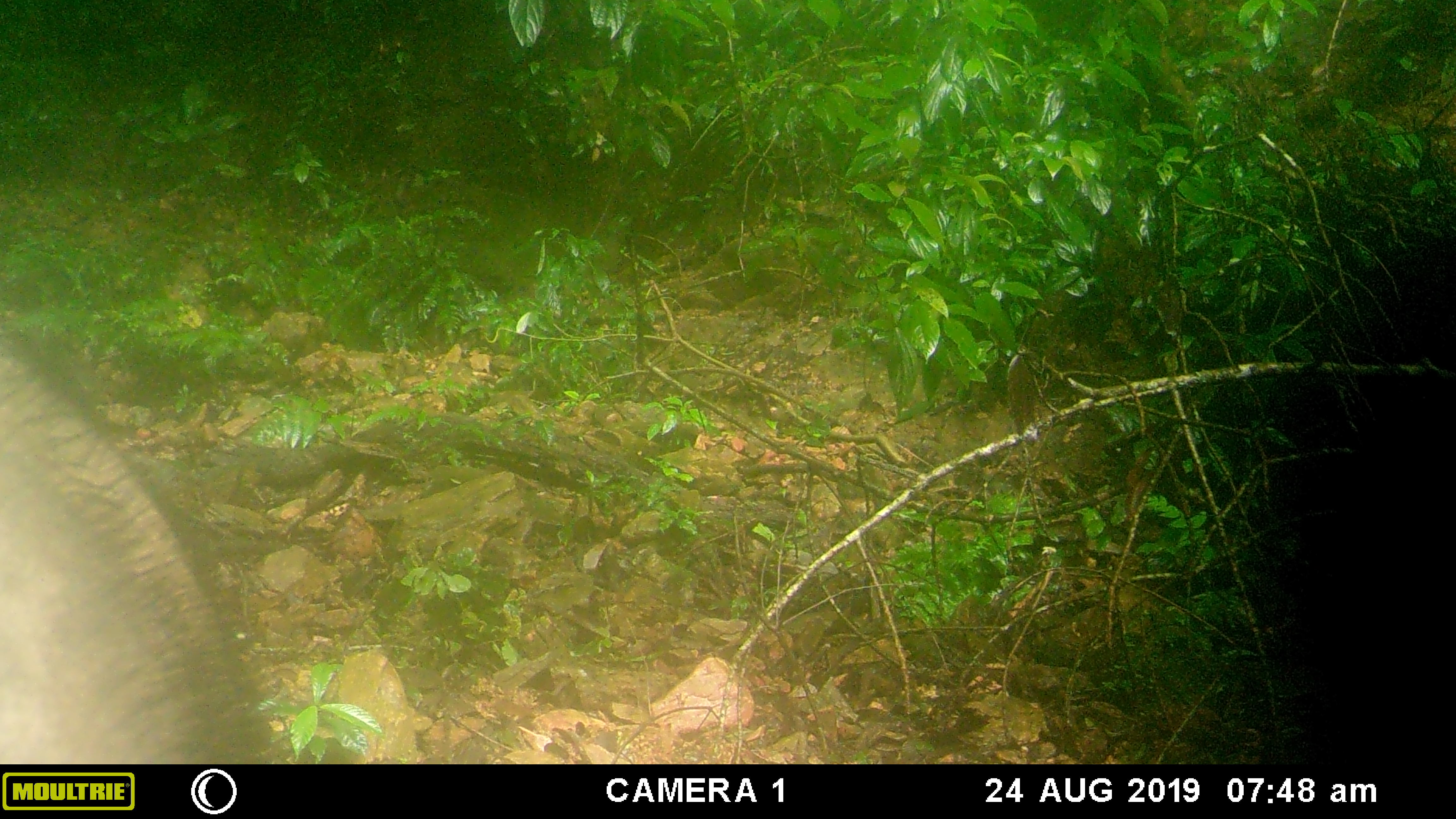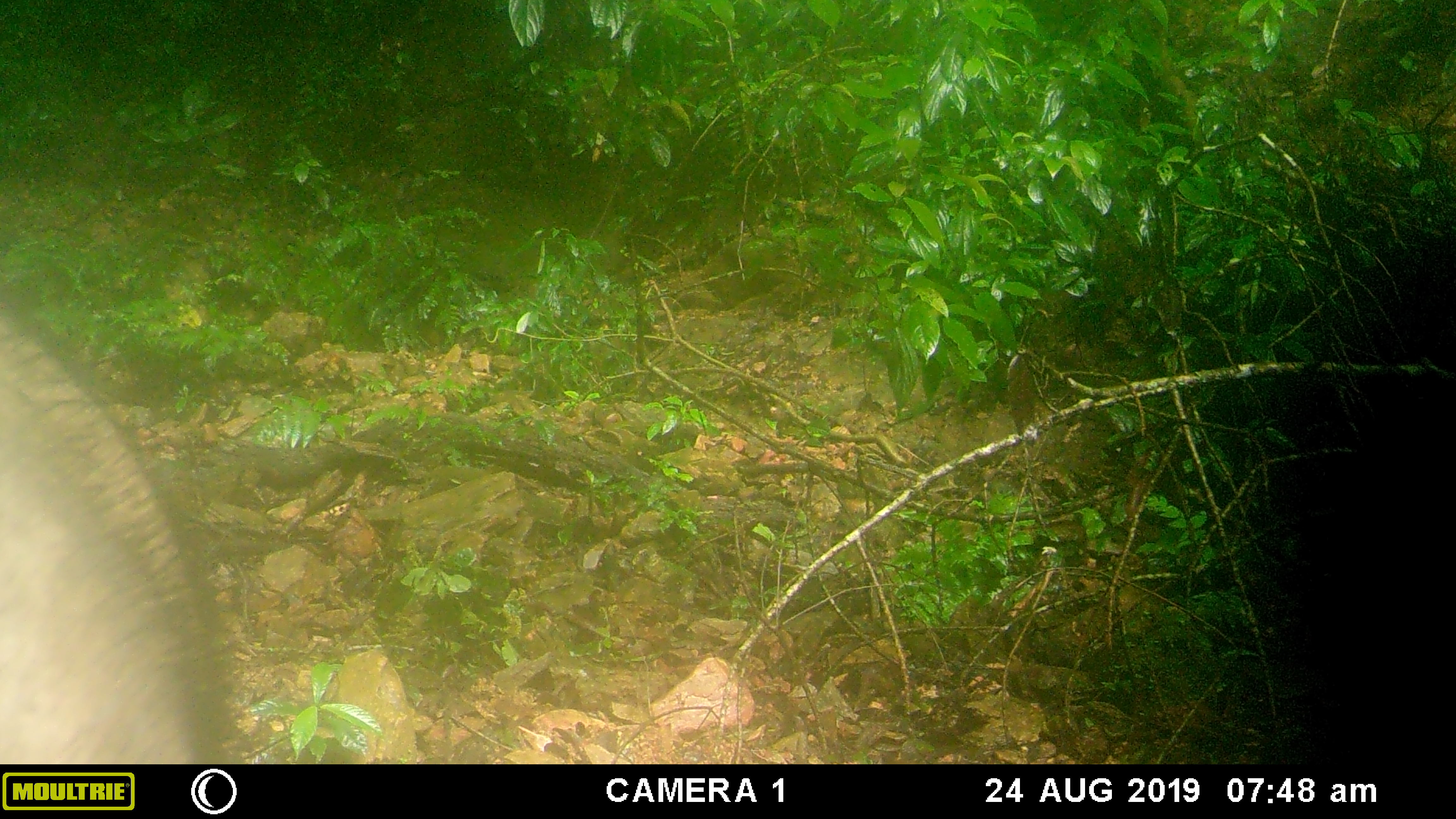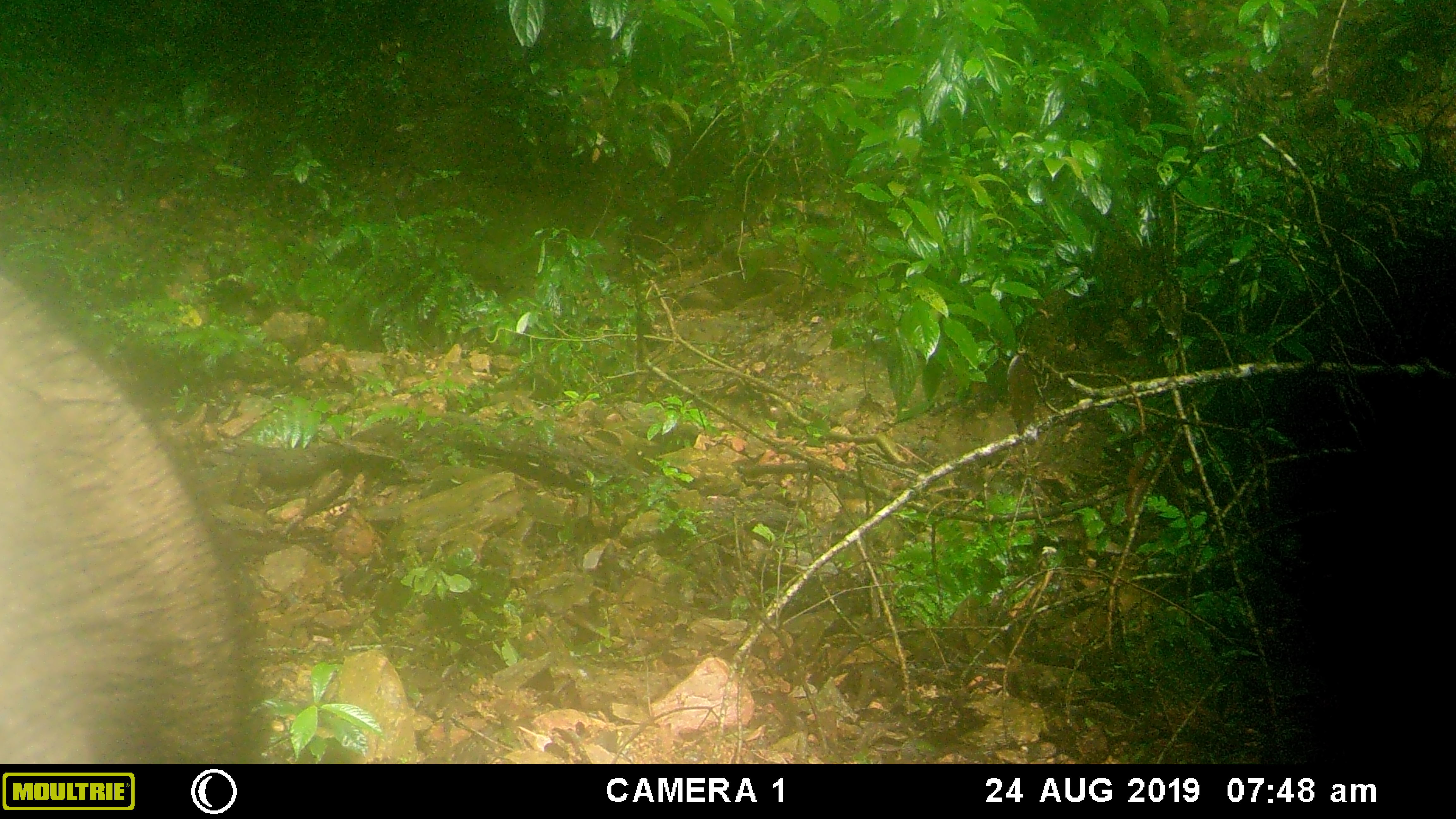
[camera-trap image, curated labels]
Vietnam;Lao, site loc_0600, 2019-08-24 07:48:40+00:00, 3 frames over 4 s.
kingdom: Animalia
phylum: Chordata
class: Mammalia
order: Artiodactyla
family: Suidae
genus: Sus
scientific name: Sus scrofa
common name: eurasian wild pig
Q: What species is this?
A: Eurasian wild pig (Sus scrofa).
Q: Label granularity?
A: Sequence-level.